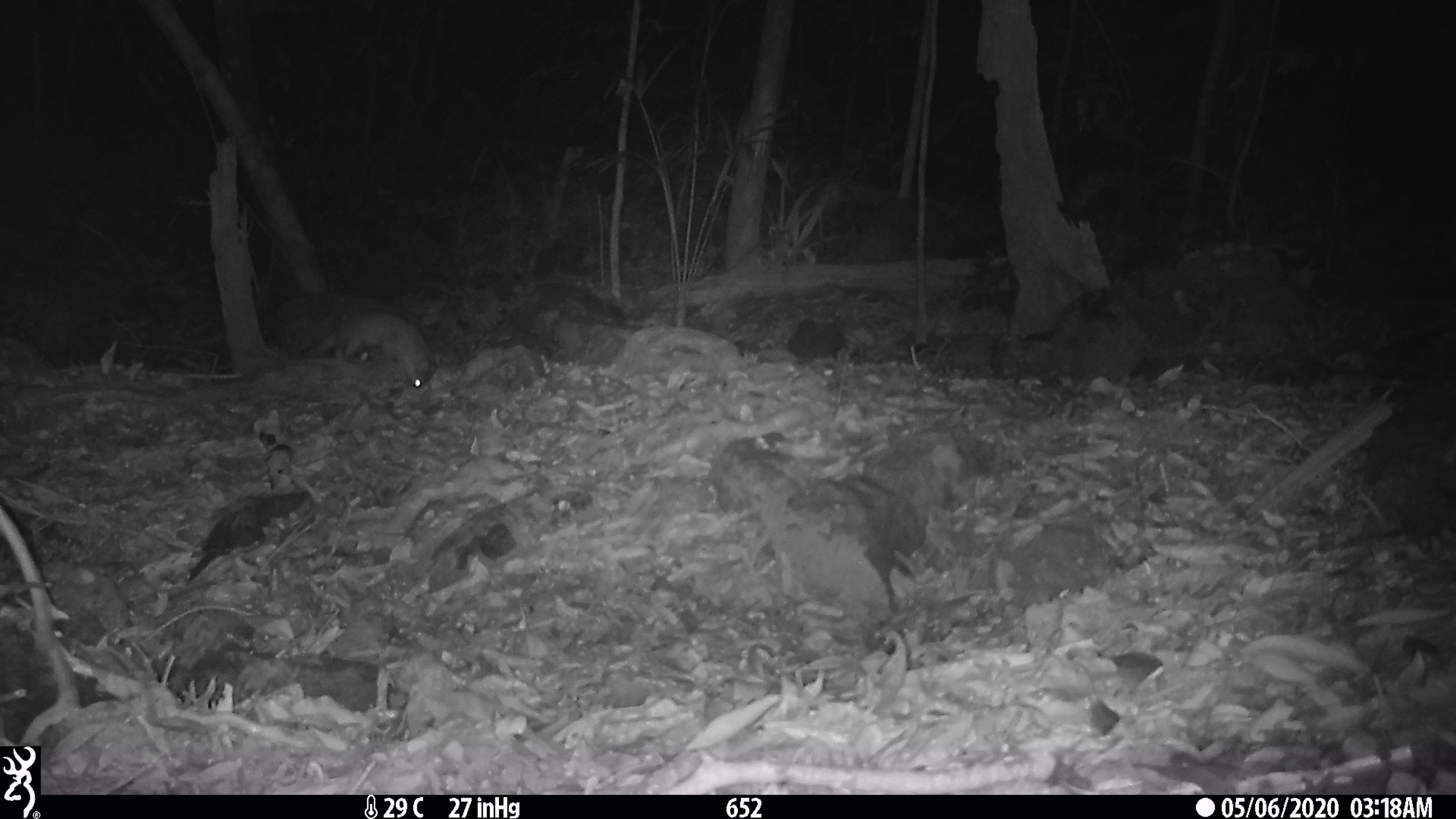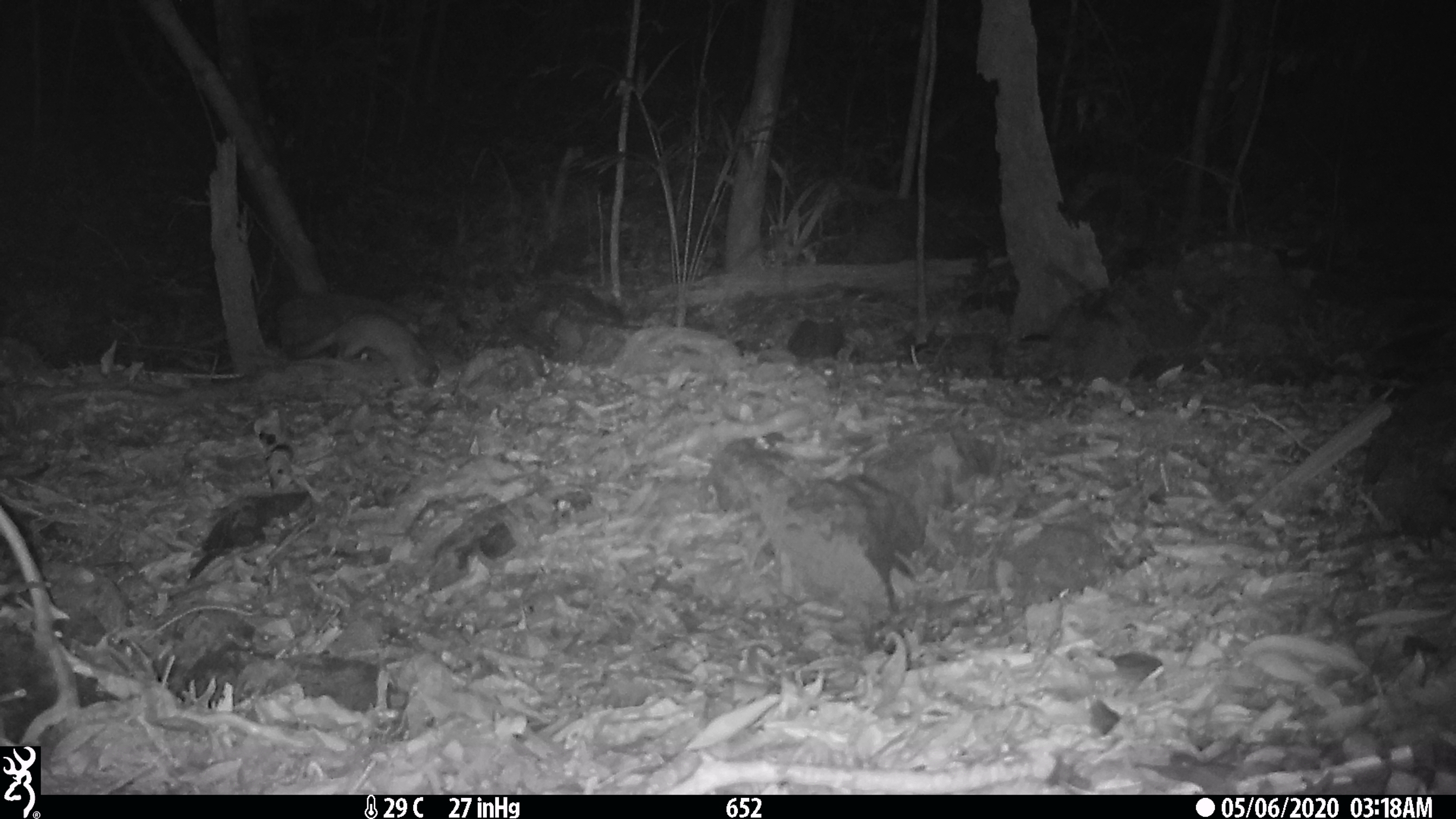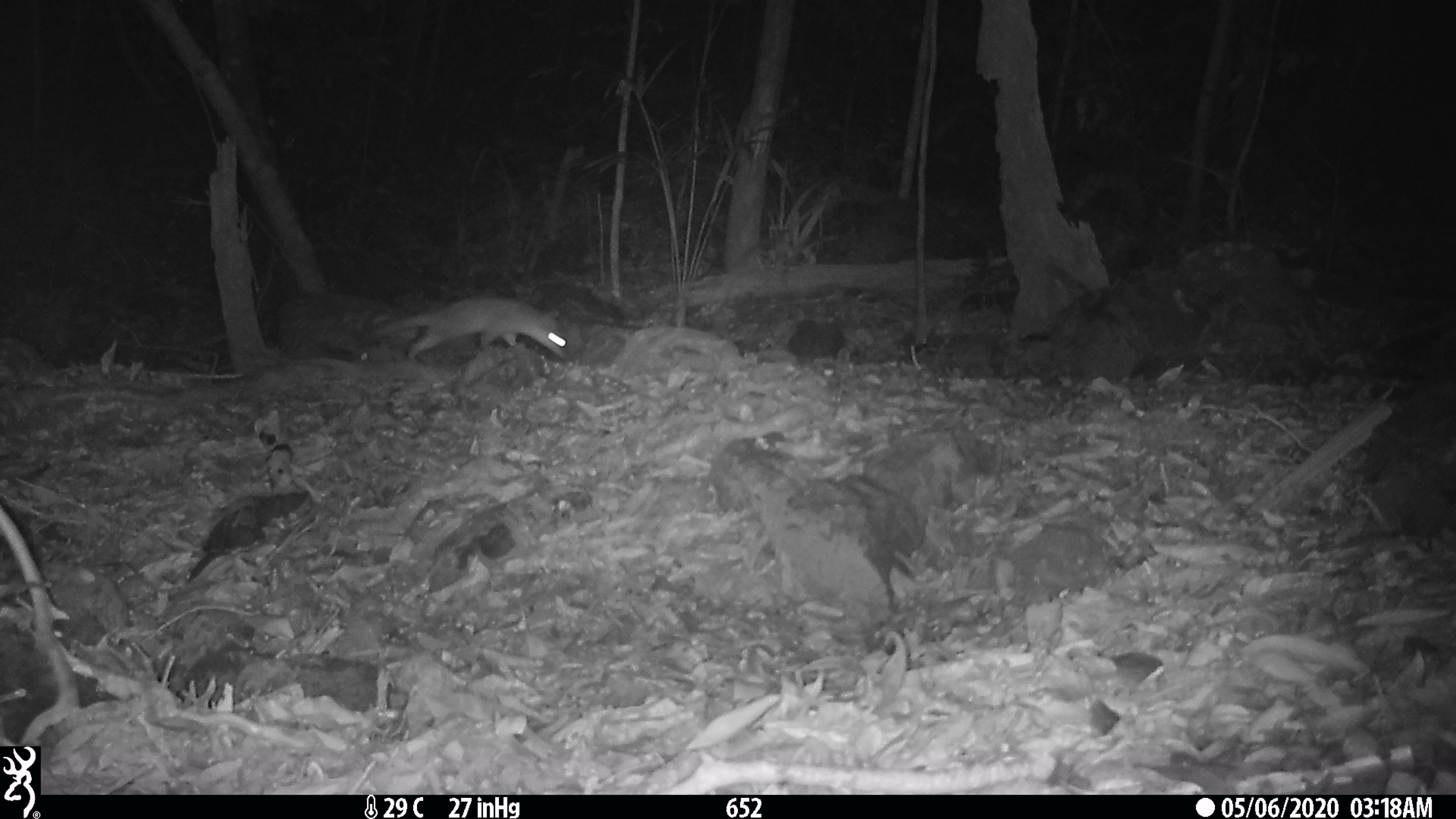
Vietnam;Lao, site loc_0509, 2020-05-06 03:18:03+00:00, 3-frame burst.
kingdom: Animalia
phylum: Chordata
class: Mammalia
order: Carnivora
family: Mustelidae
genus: Melogale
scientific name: Melogale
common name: ferret badger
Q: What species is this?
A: Ferret badger (Melogale).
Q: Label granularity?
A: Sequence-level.